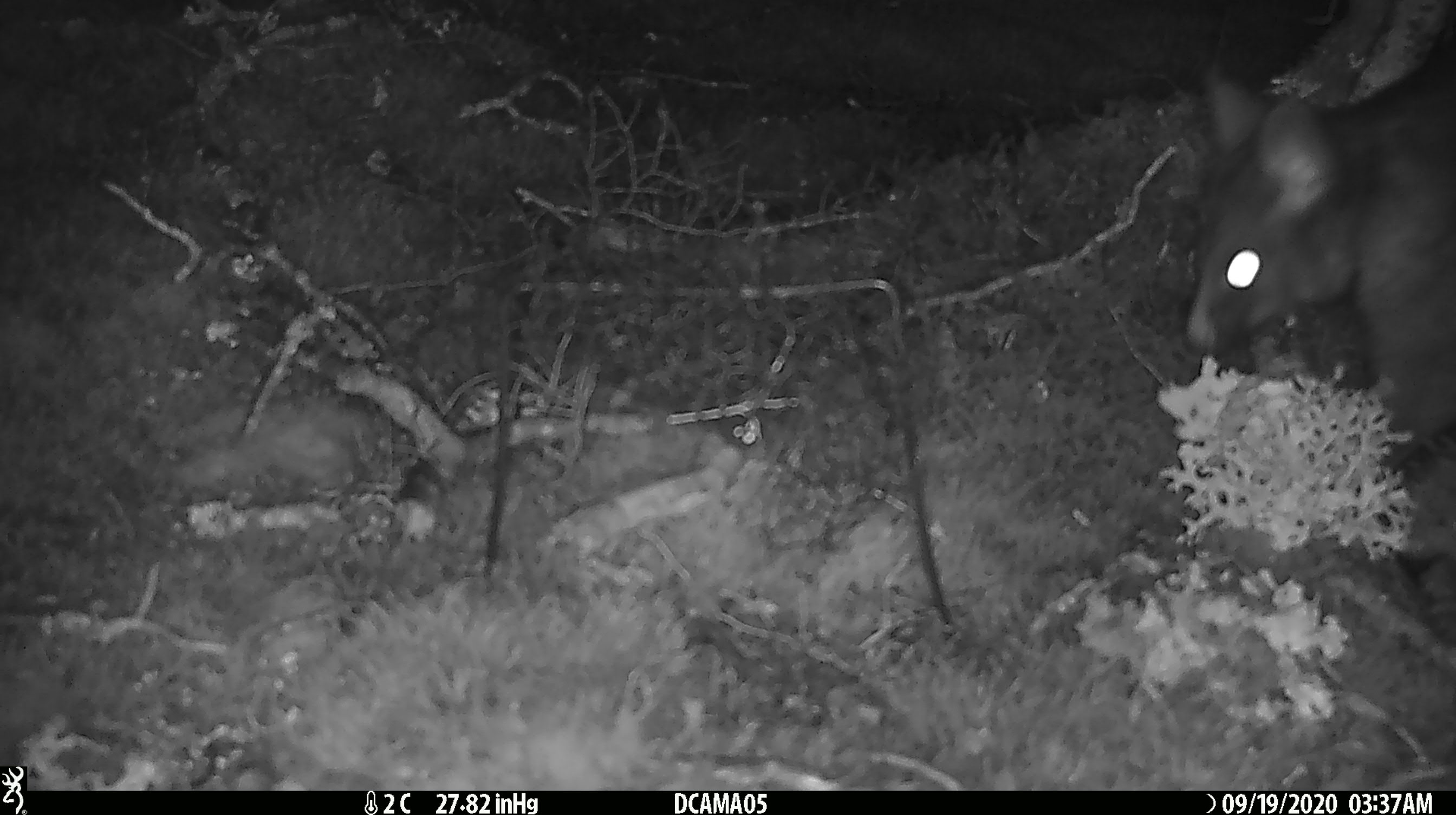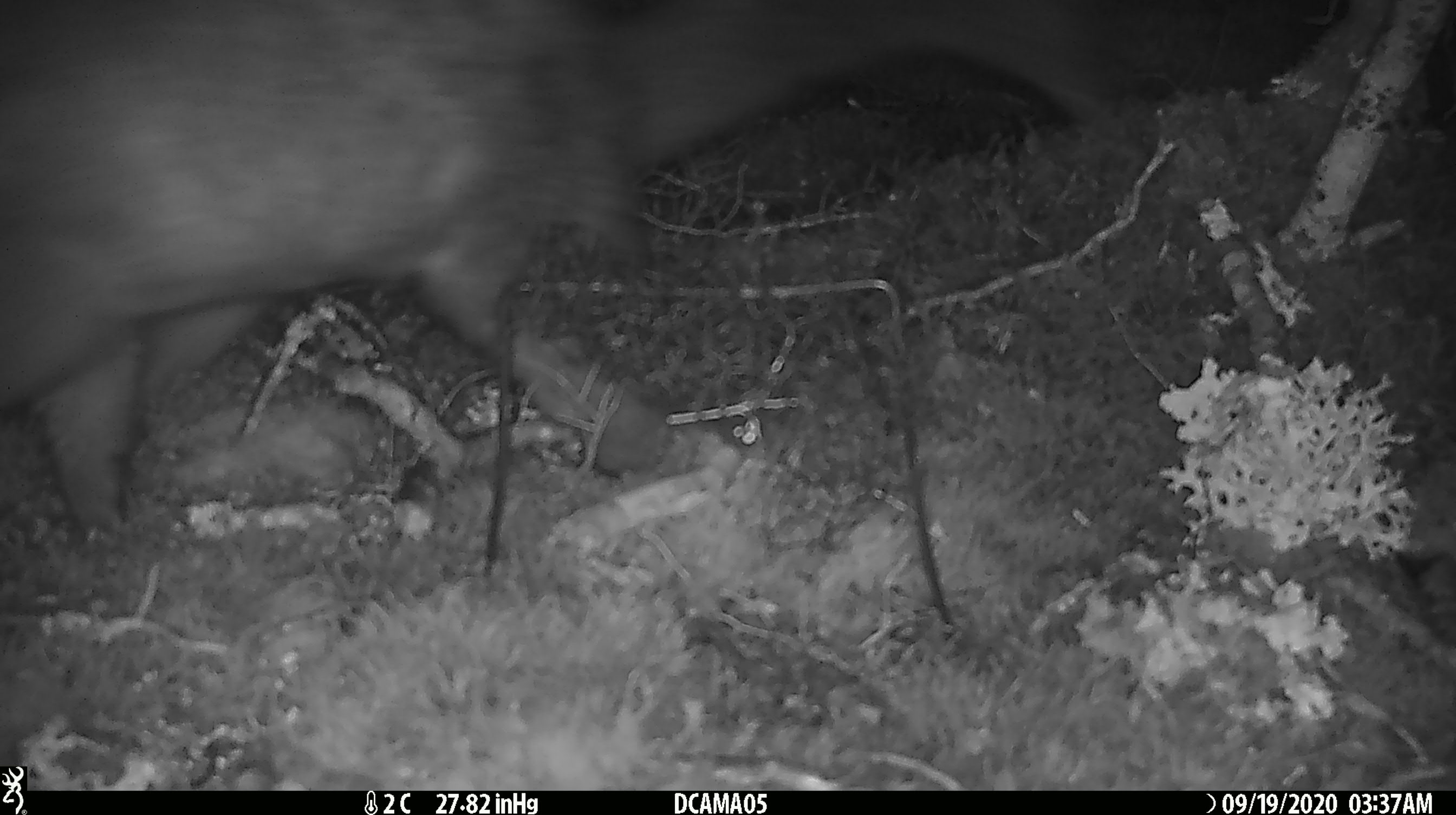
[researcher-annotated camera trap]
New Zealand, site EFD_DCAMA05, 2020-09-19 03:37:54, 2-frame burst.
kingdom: Animalia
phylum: Chordata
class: Mammalia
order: Diprotodontia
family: Phalangeridae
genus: Trichosurus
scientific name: Trichosurus vulpecula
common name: common brushtail possum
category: possum